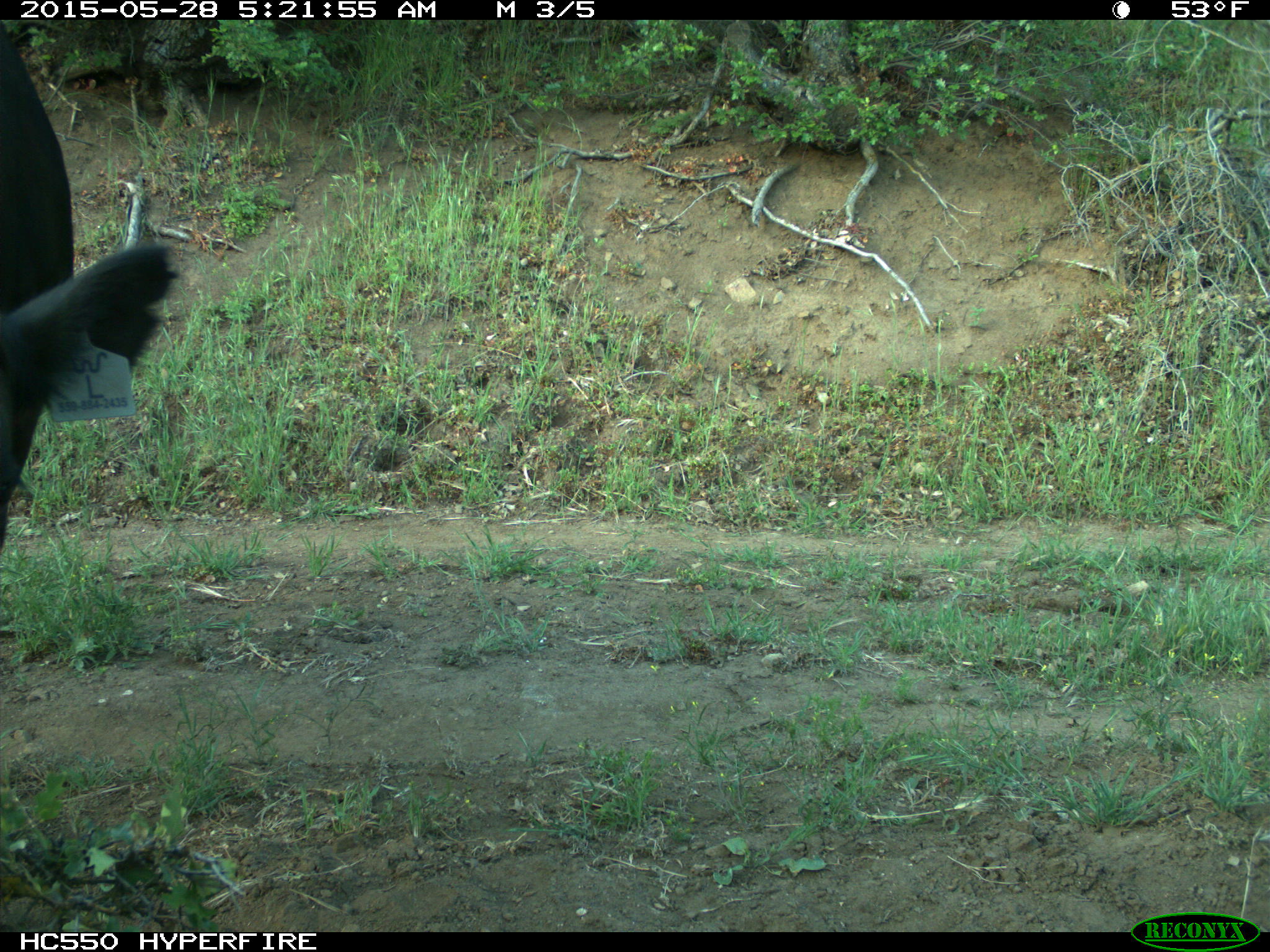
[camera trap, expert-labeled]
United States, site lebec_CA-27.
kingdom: Animalia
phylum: Chordata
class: Mammalia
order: Artiodactyla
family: Bovidae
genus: Bos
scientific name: Bos taurus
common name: domestic cow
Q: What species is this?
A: Bos taurus (domestic cow).